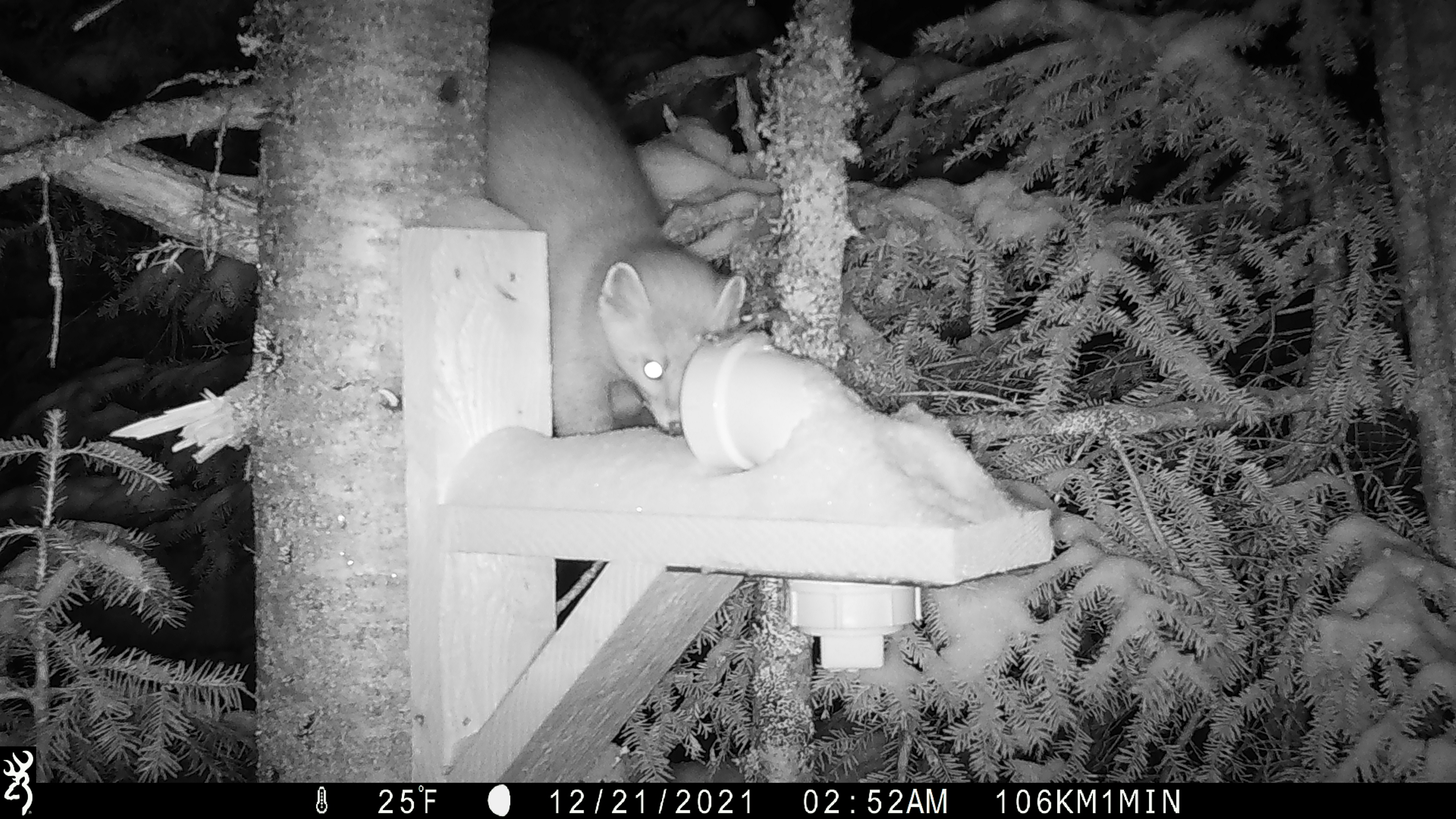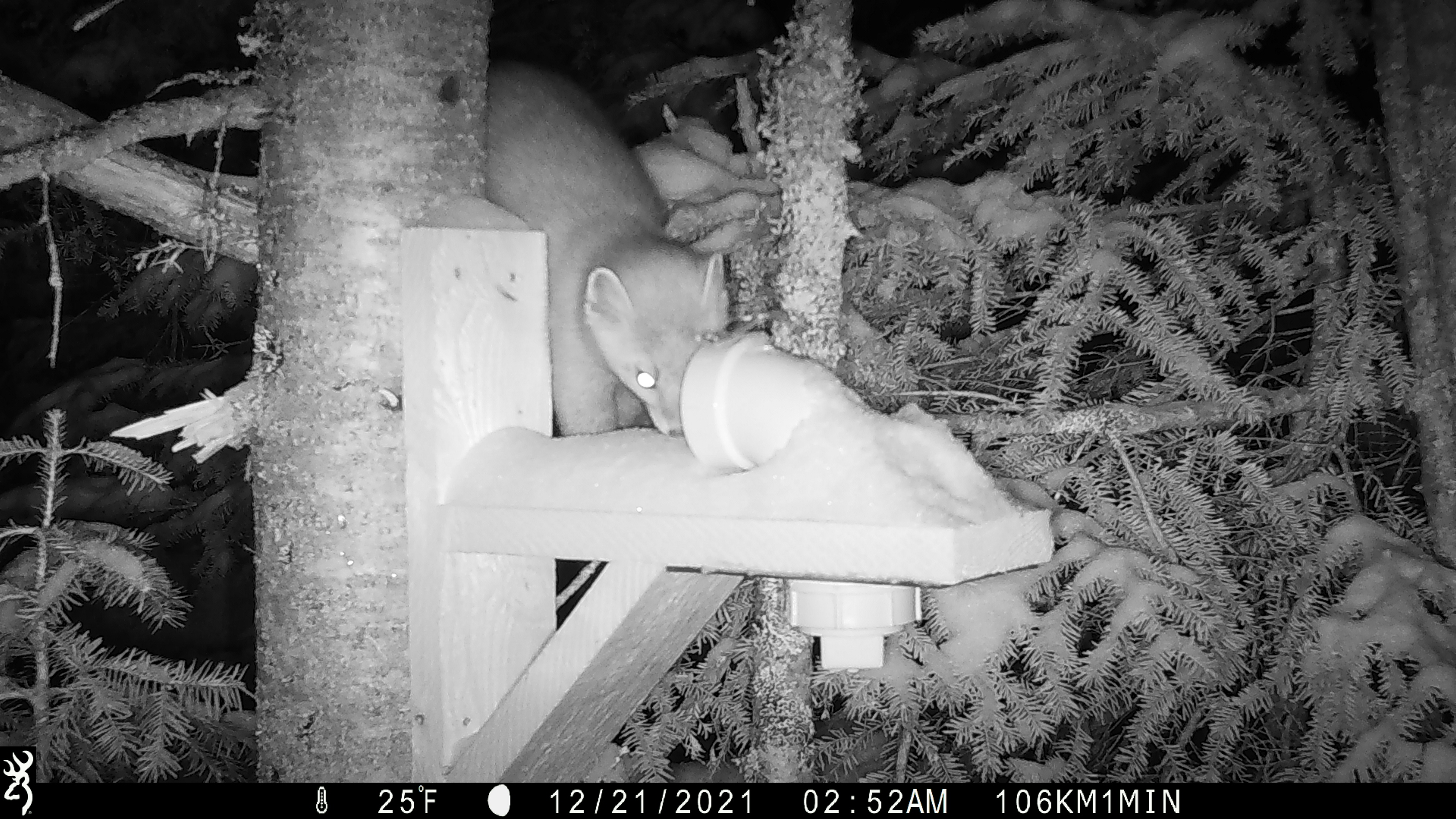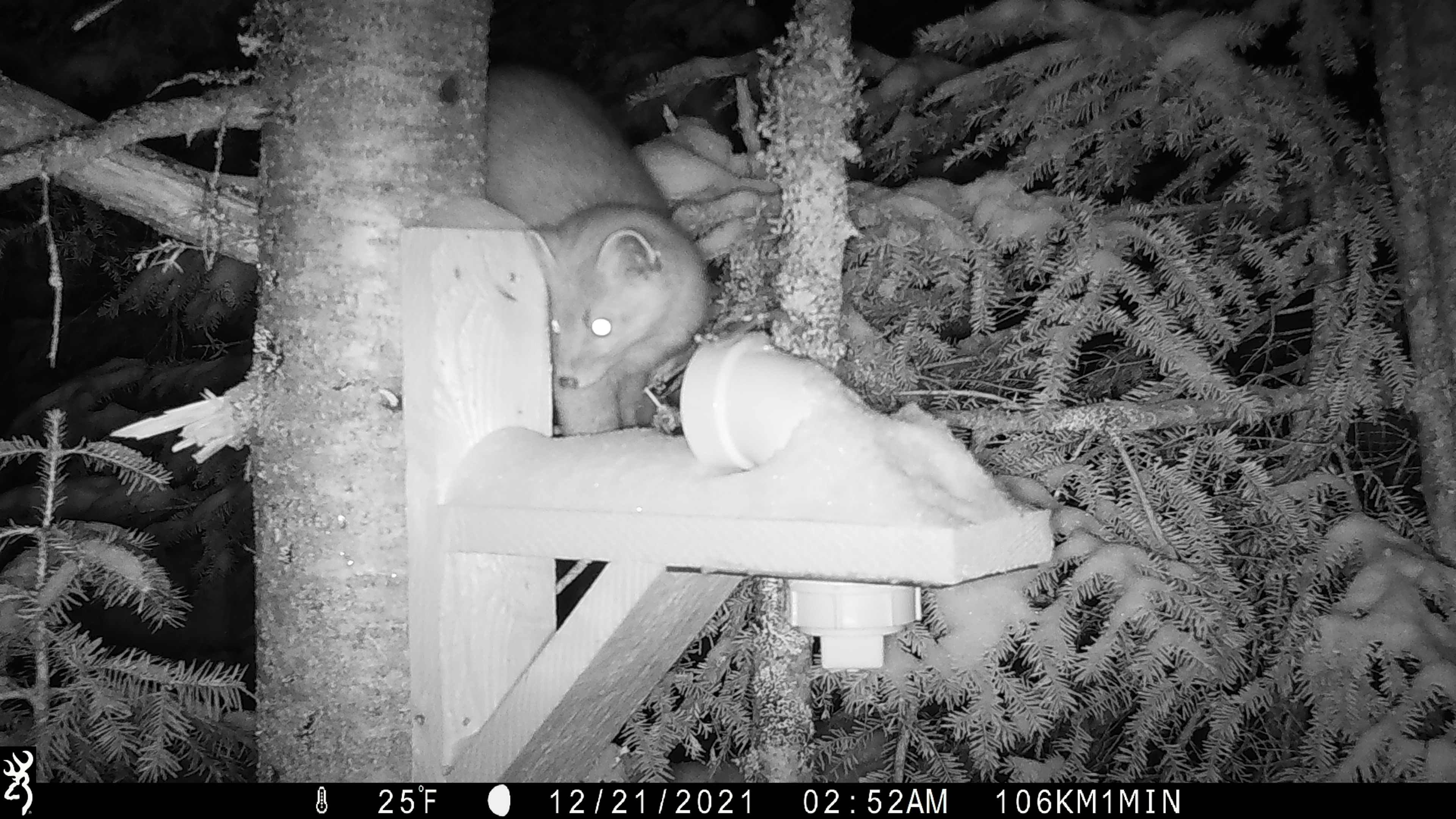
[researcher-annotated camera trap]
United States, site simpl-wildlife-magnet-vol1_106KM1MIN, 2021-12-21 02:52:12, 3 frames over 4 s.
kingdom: Animalia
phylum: Chordata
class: Mammalia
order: Carnivora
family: Mustelidae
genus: Martes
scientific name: Martes americana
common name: american marten